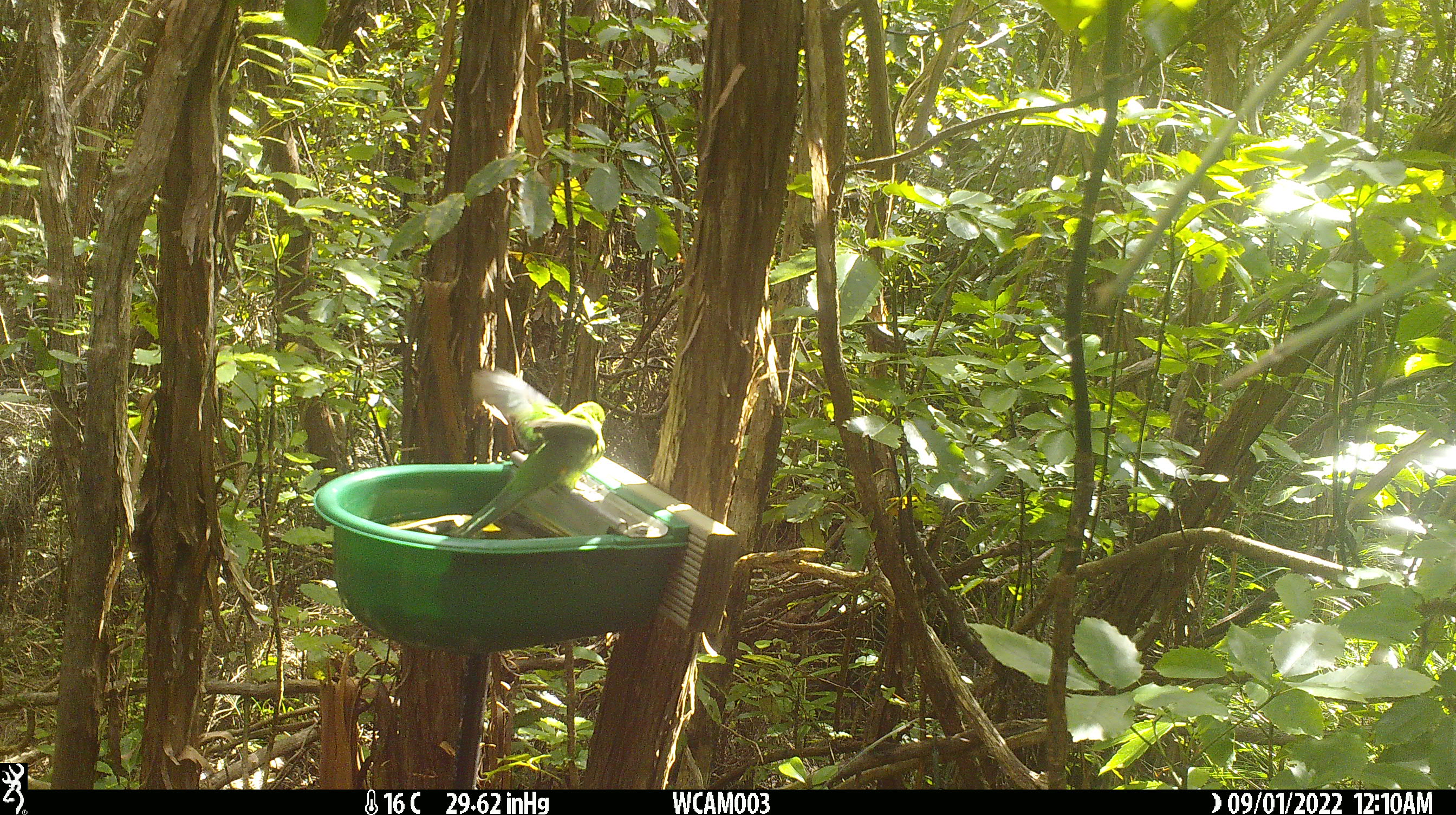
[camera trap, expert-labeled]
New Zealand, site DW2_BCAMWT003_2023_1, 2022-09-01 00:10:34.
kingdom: Animalia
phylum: Chordata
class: Aves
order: Psittaciformes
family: Psittaculidae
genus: Cyanoramphus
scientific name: Cyanoramphus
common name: parakeet